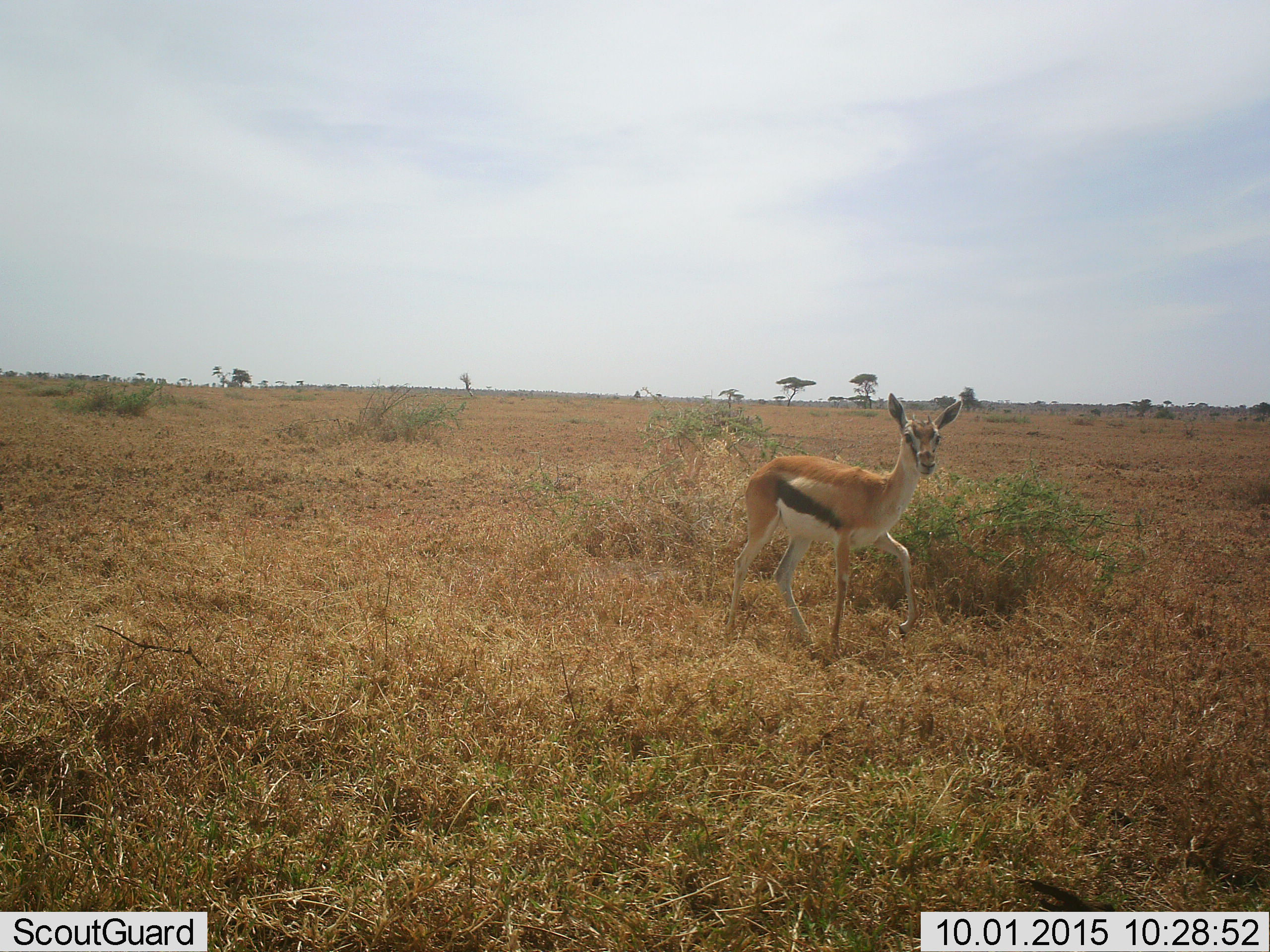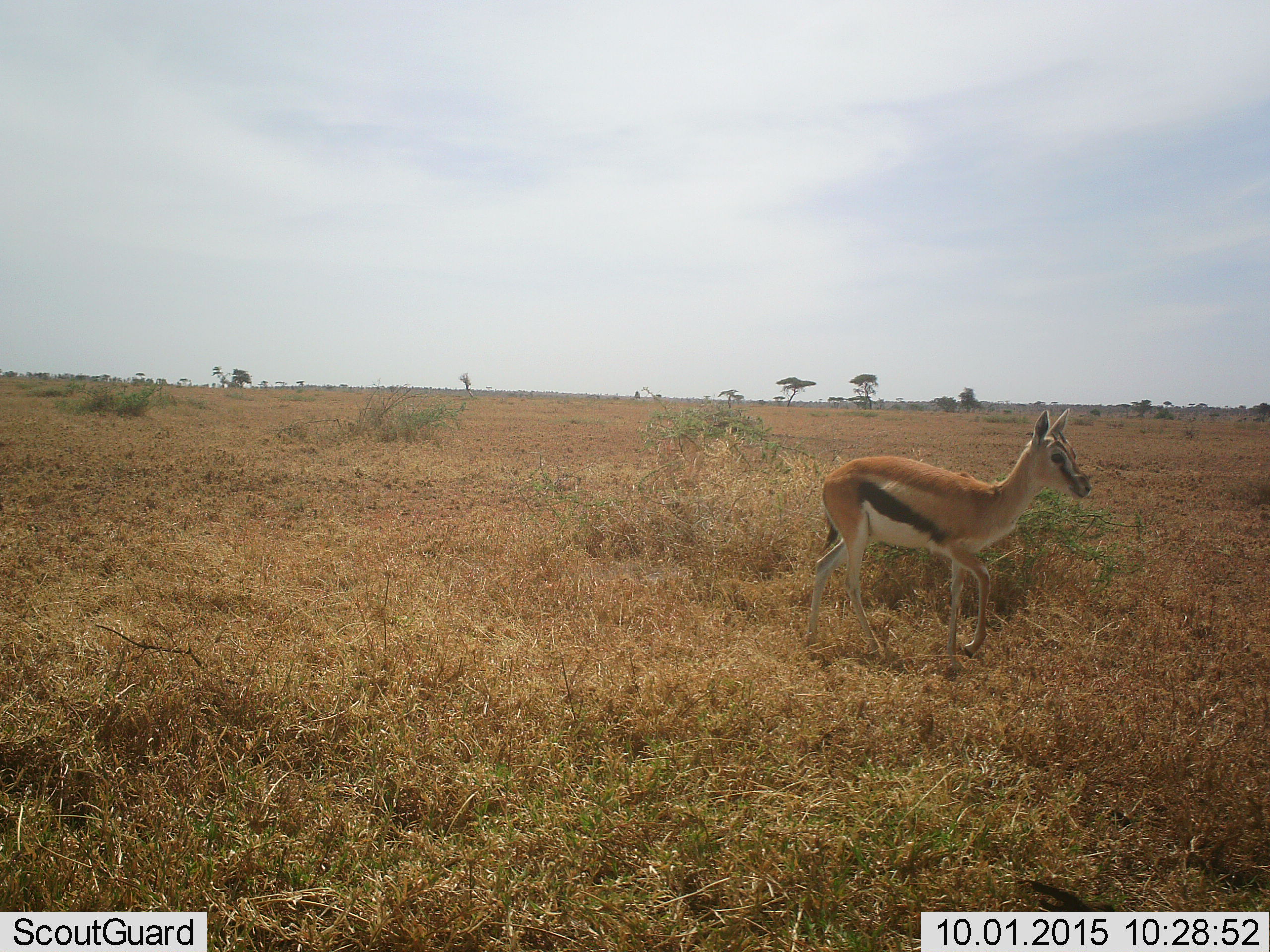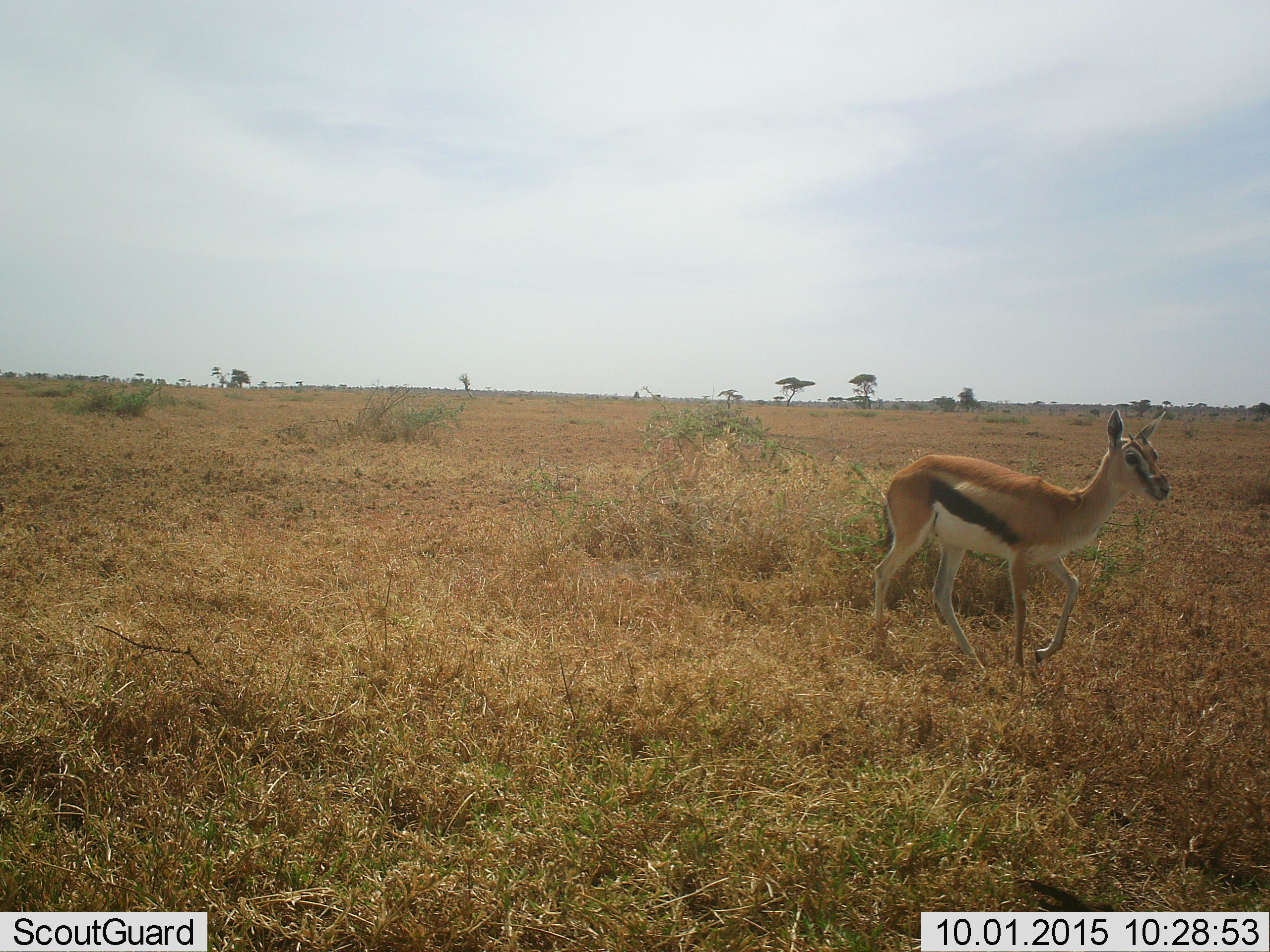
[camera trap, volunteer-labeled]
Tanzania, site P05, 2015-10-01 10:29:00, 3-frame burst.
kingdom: Animalia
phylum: Chordata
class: Mammalia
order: Artiodactyla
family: Bovidae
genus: Eudorcas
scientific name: Eudorcas thomsonii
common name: thomson's gazelle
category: gazellethomsons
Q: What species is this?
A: Gazellethomsons (thomson's gazelle) (Eudorcas thomsonii).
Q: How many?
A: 1.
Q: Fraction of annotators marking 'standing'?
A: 0%.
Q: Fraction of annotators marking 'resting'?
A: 0%.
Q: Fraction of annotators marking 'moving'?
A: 100%.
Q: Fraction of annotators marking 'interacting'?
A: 0%.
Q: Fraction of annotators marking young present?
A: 29%.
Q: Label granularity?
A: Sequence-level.